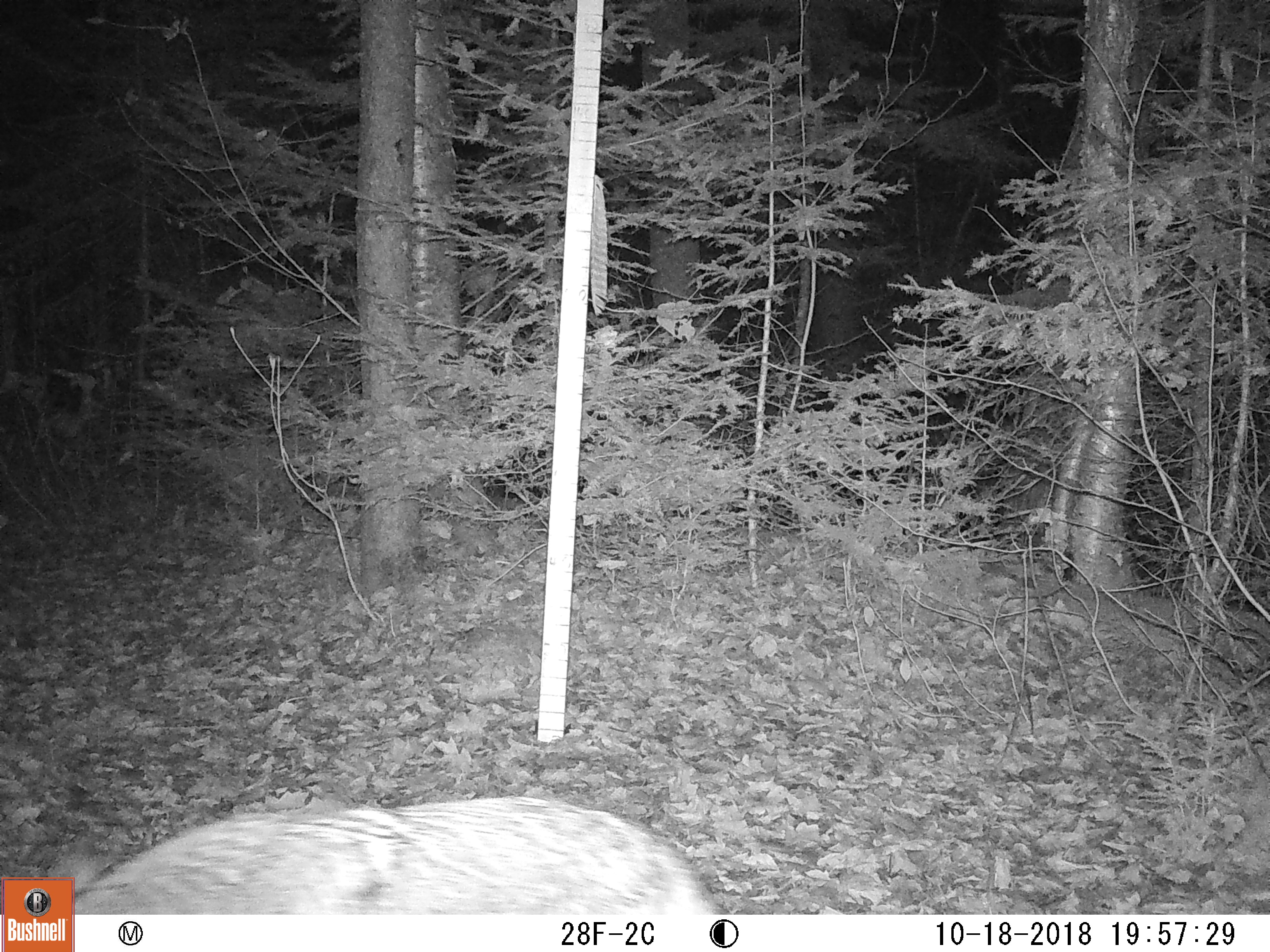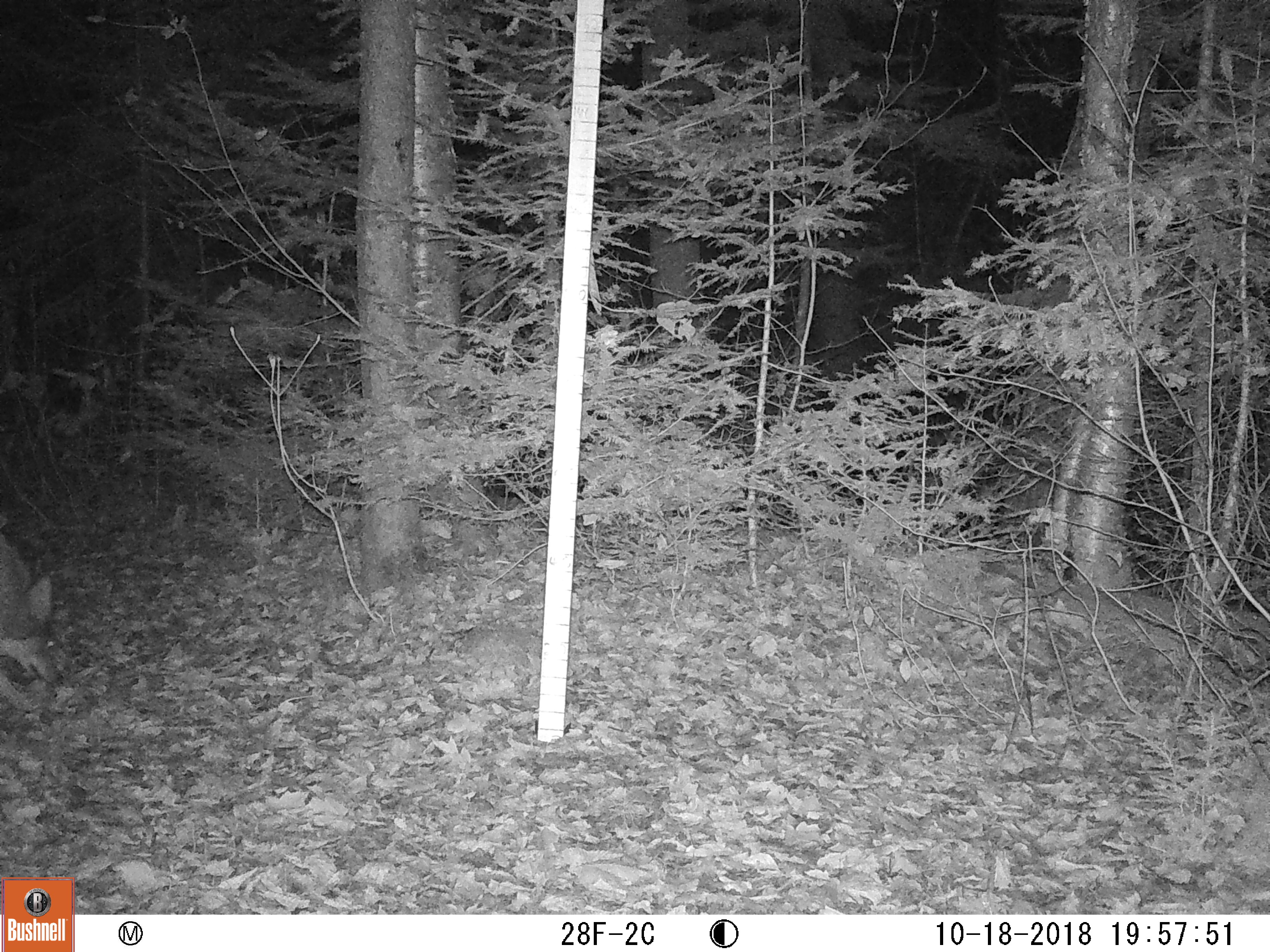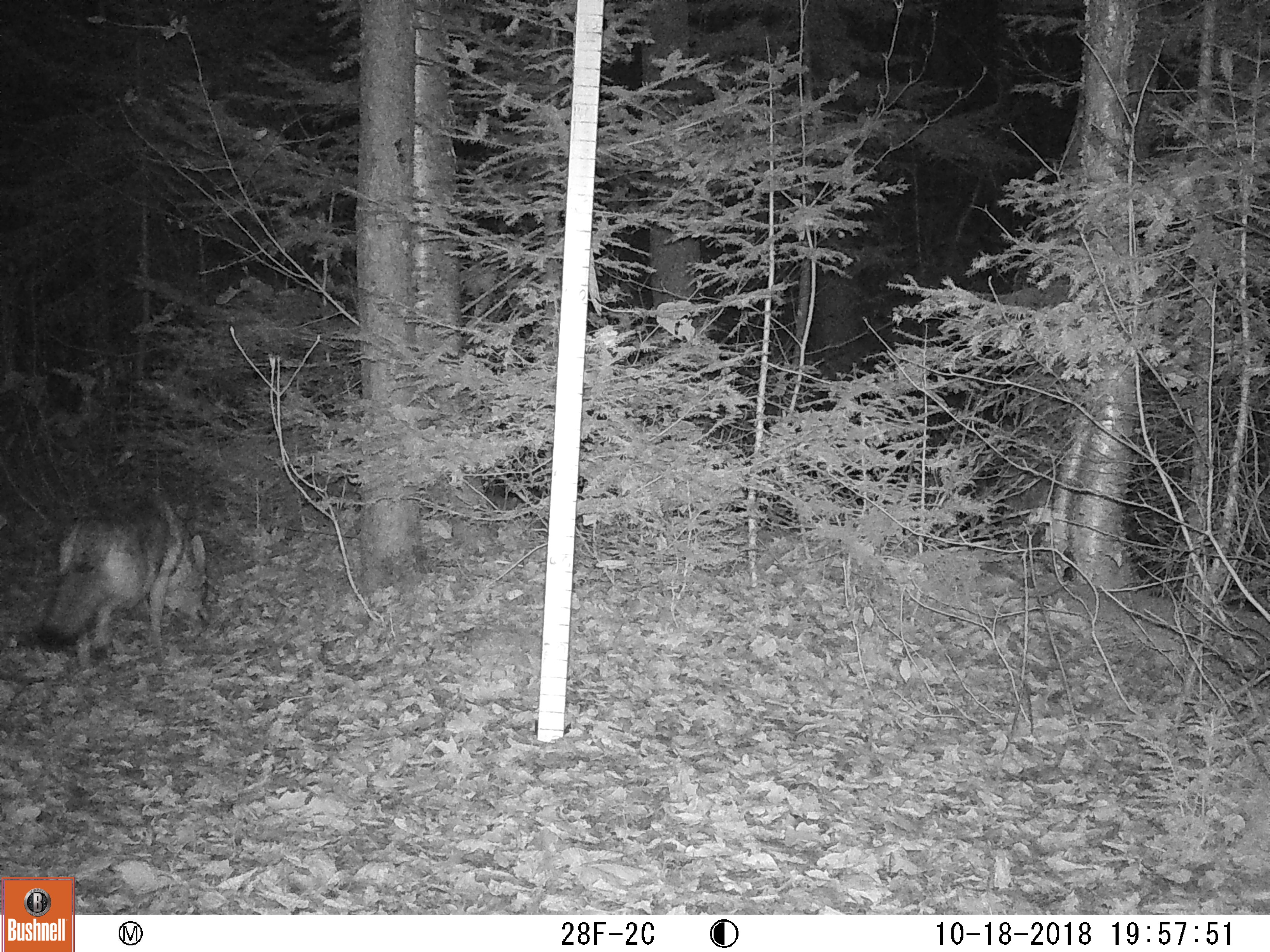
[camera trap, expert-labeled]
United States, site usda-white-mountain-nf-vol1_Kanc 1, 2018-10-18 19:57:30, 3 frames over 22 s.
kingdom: Animalia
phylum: Chordata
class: Mammalia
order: Carnivora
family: Canidae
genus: Canis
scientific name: Canis latrans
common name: coyote